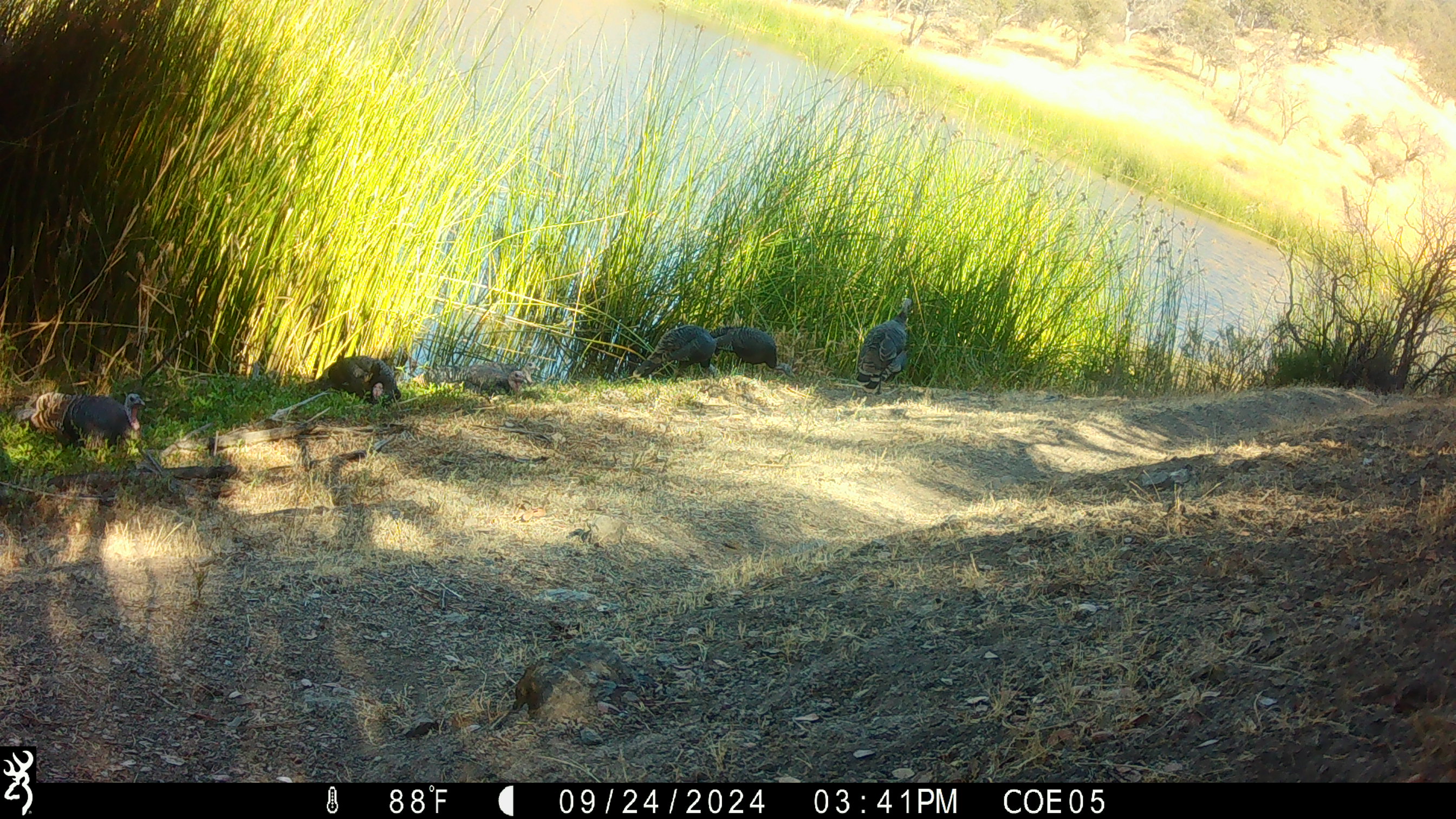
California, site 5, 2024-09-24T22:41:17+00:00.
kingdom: Animalia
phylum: Chordata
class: Aves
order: Galliformes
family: Phasianidae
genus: Meleagris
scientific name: Meleagris gallopavo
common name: turkey